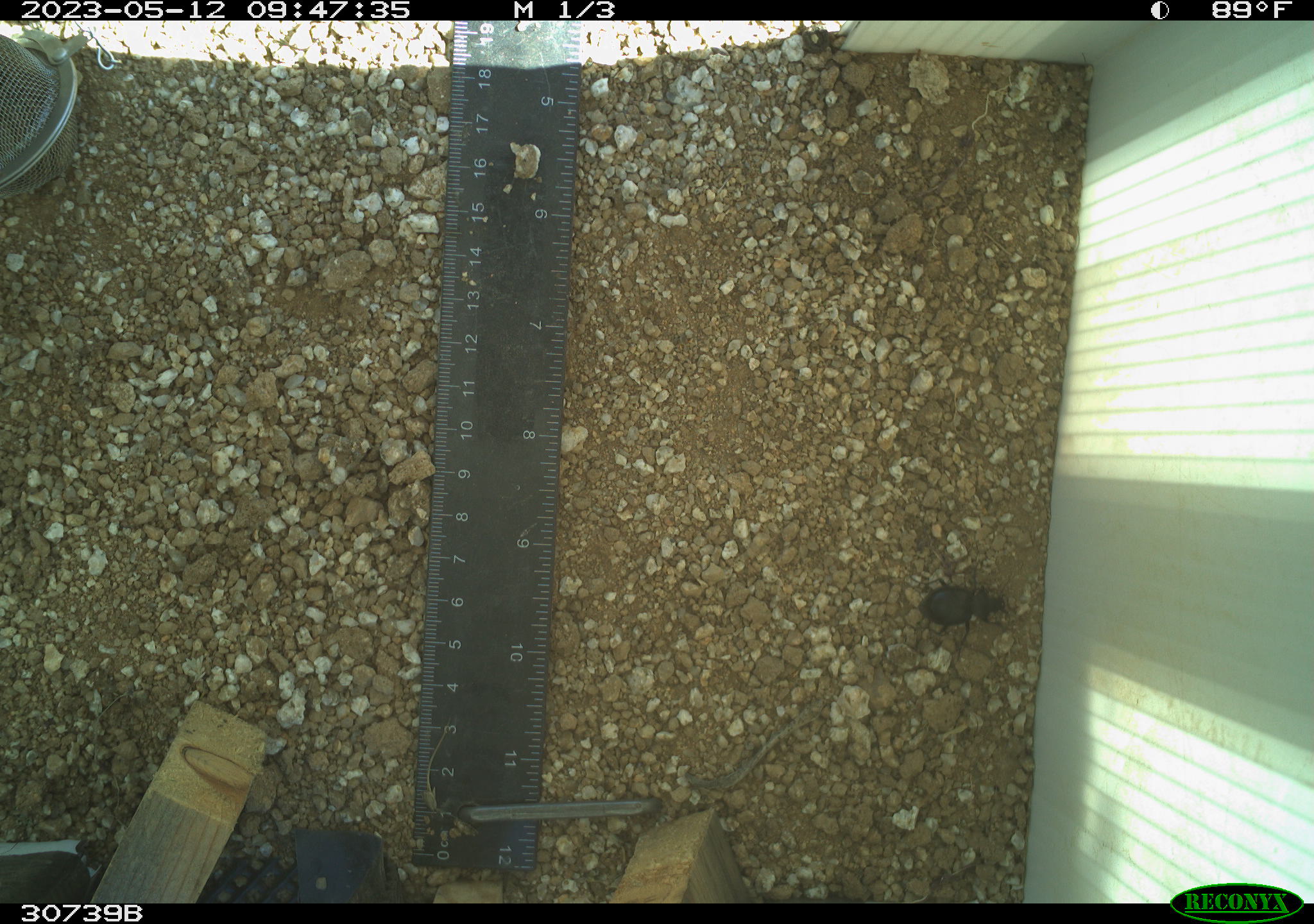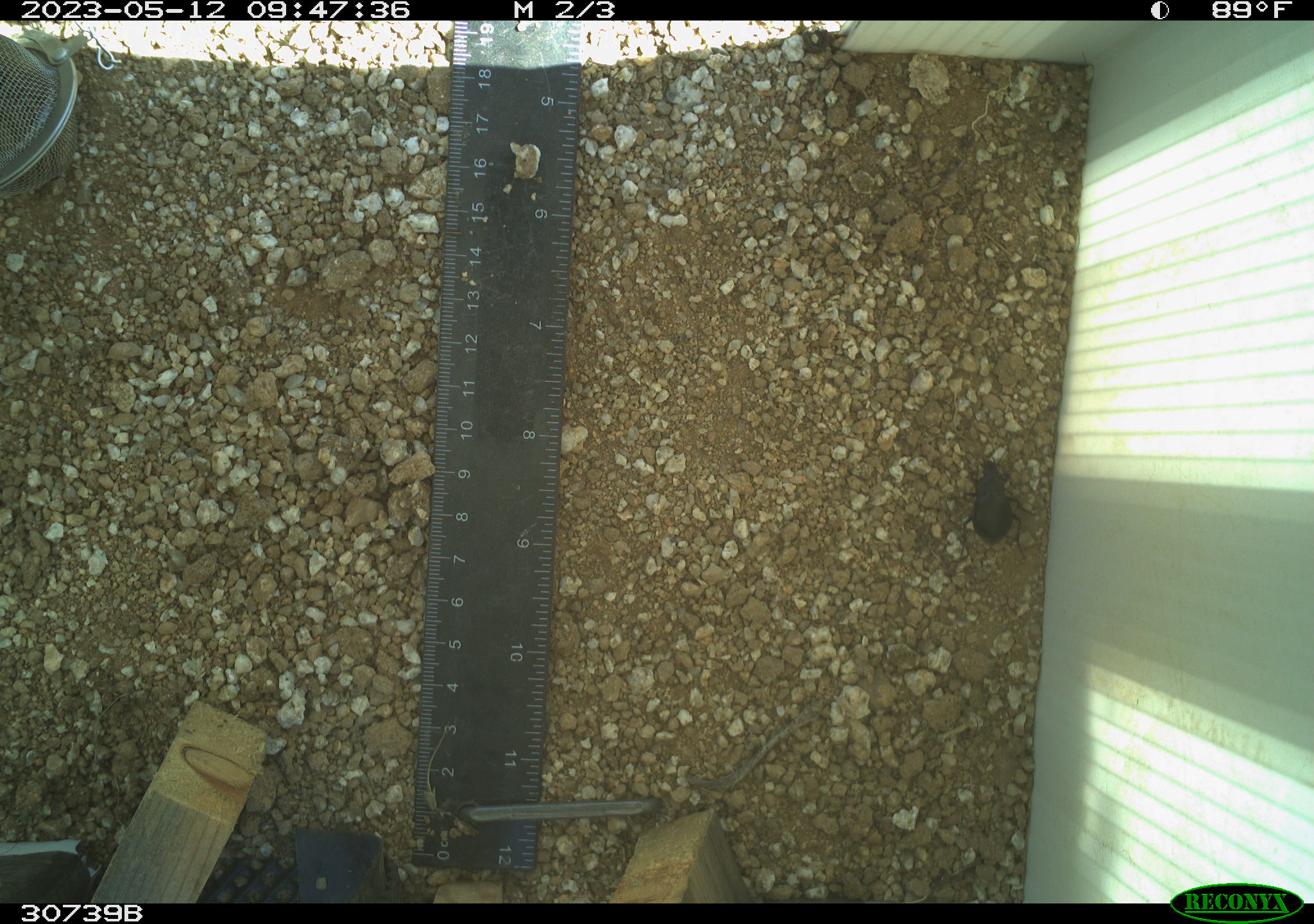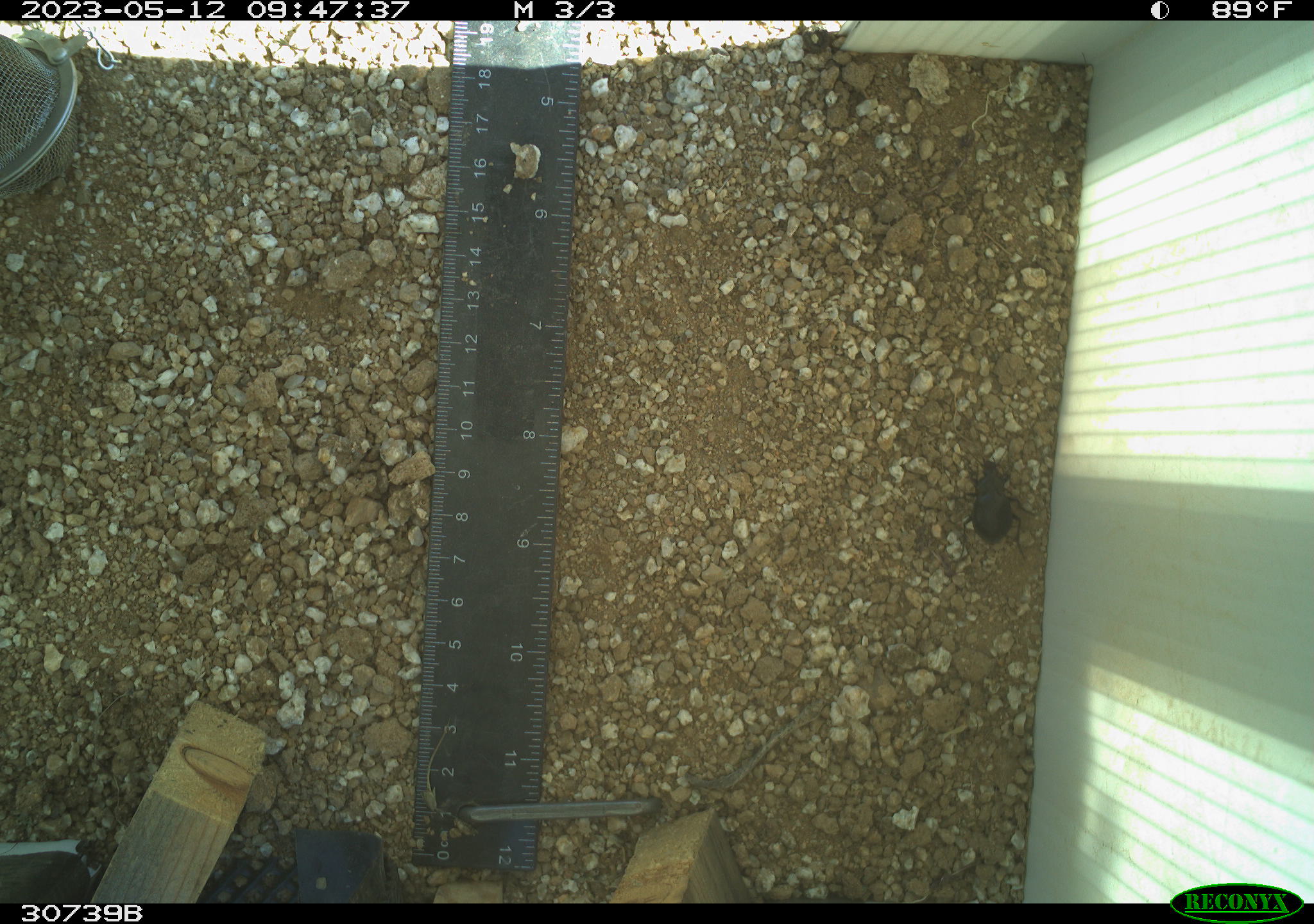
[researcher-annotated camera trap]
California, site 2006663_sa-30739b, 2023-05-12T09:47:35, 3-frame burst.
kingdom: Animalia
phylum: Arthropoda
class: Insecta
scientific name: Insecta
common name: insect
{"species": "insect (Insecta)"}